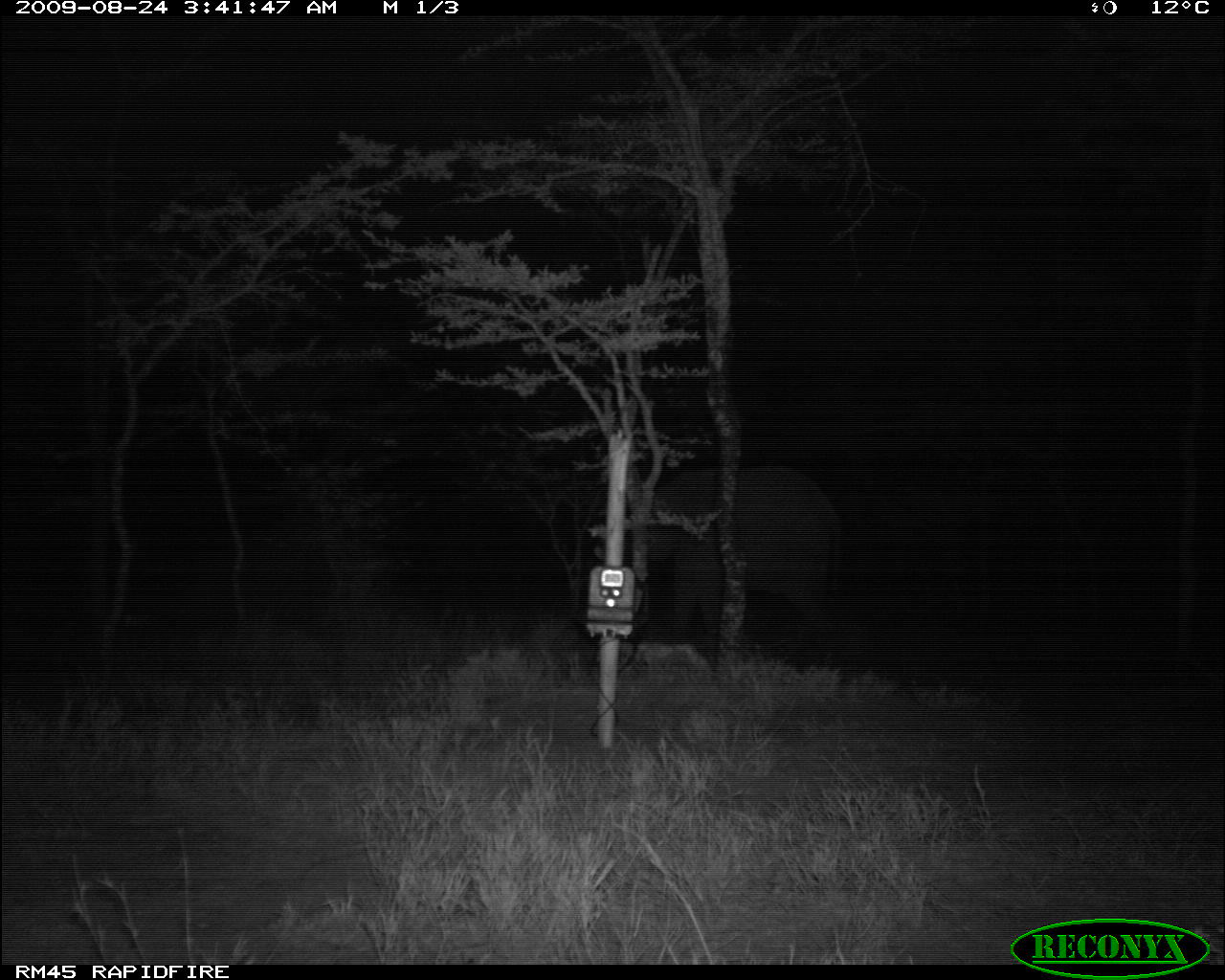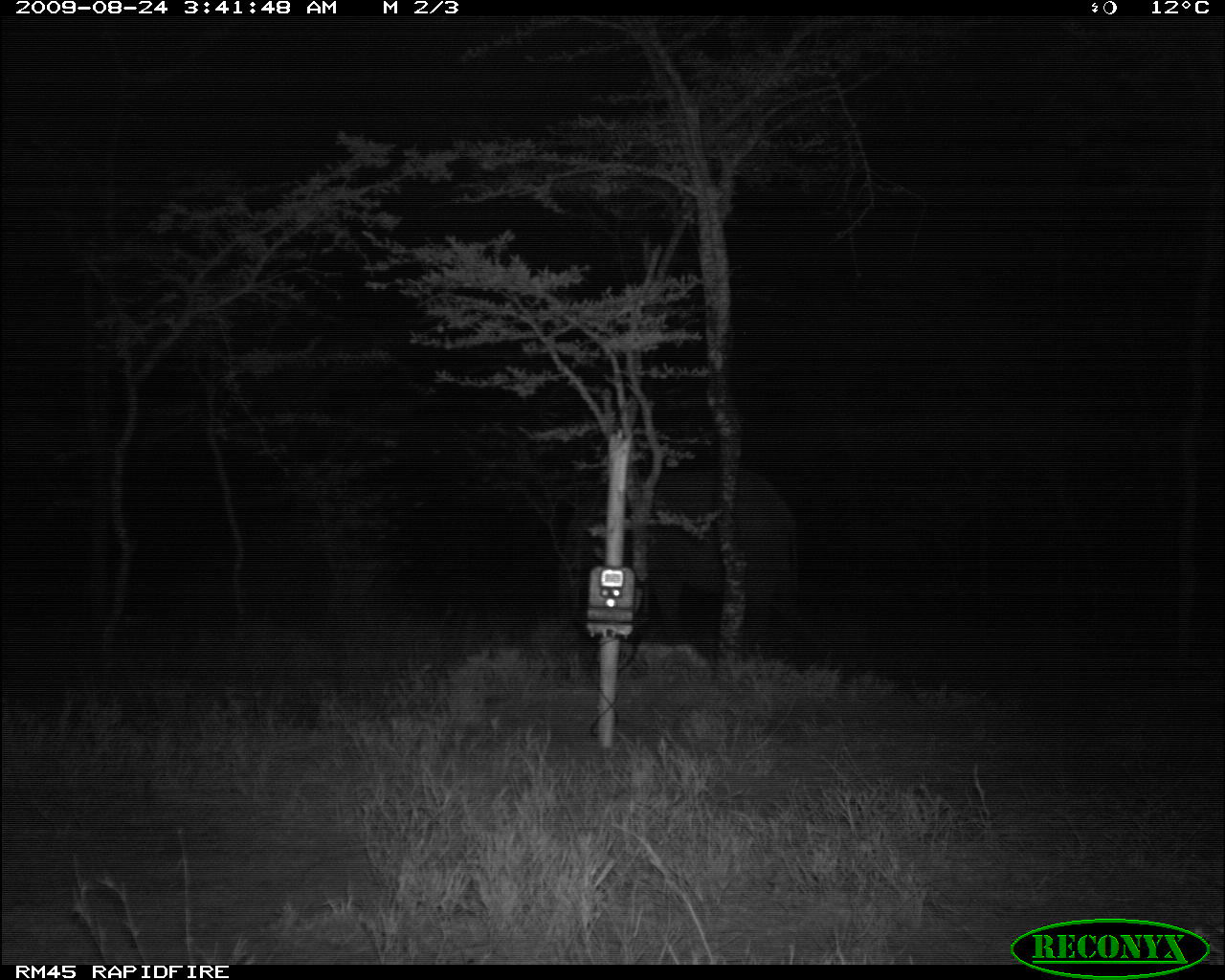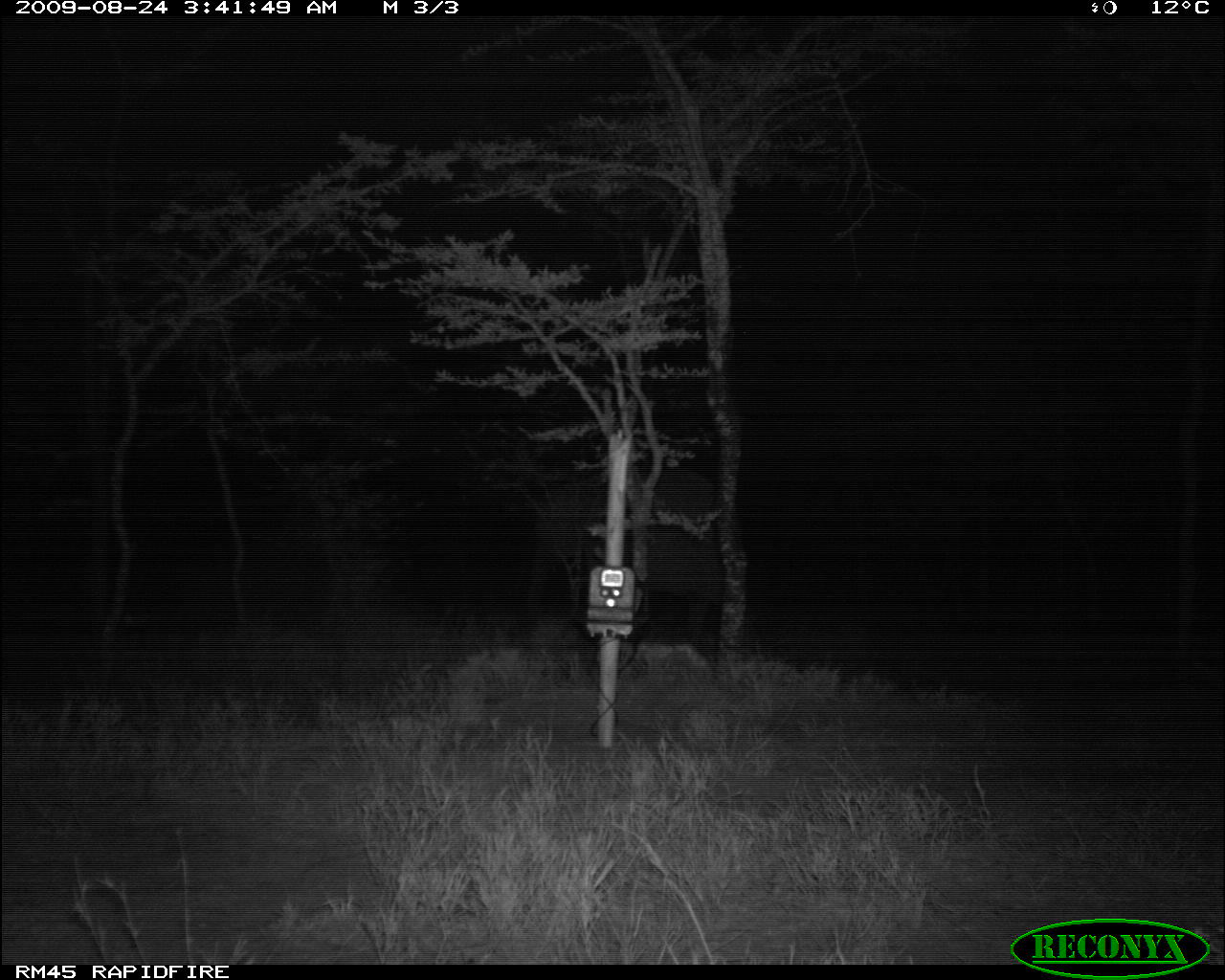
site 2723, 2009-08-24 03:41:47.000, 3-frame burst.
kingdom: Animalia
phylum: Chordata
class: Mammalia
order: Proboscidea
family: Elephantidae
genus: Loxodonta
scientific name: Loxodonta africana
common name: african bush elephant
Loxodonta africana (african bush elephant), count 1.